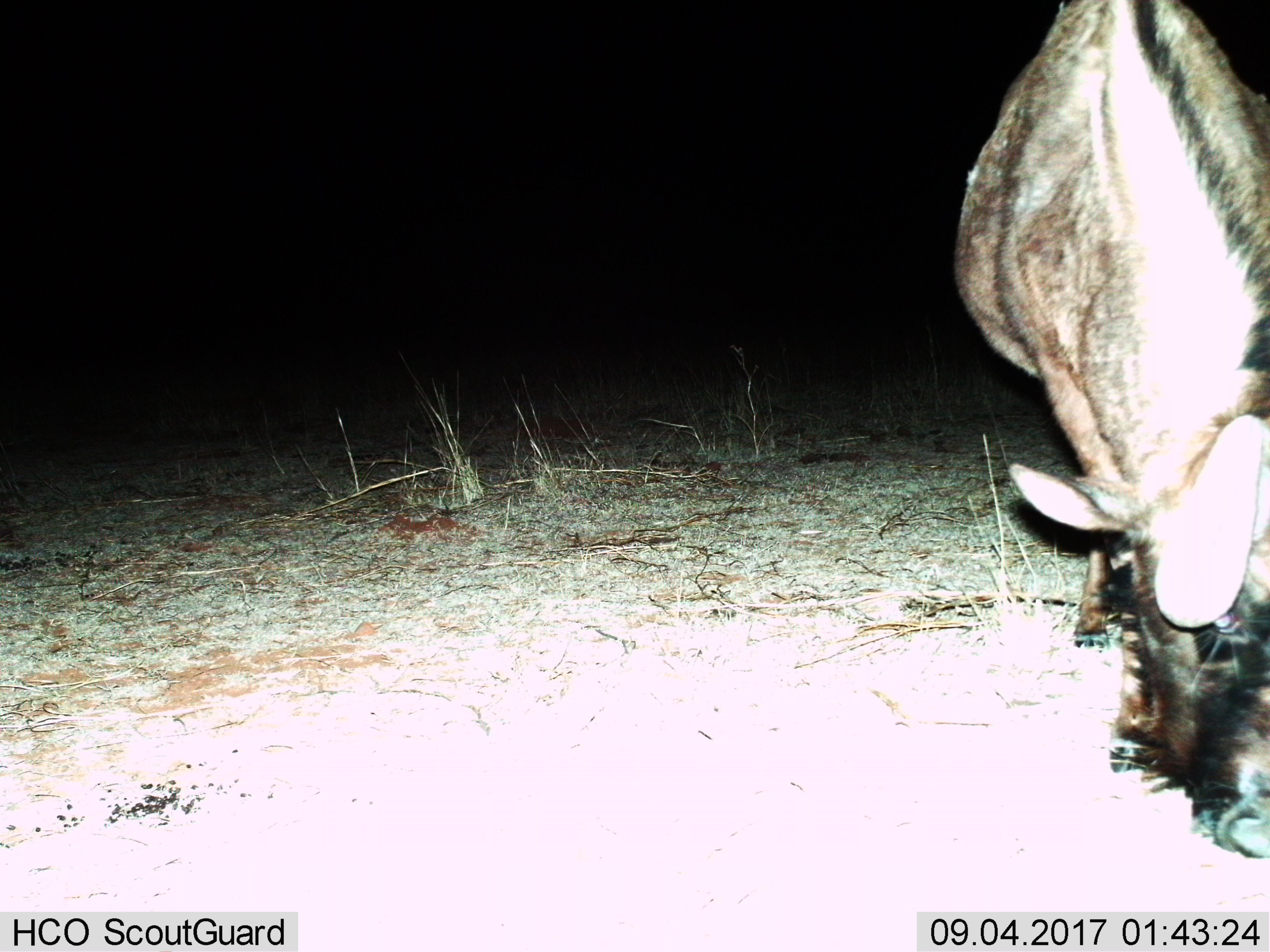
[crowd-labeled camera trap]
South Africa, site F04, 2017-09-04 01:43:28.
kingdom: Animalia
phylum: Chordata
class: Mammalia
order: Artiodactyla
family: Bovidae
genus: Connochaetes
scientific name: Connochaetes gnou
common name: black wildebeest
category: wildebeestblack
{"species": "wildebeestblack (black wildebeest) (Connochaetes gnou)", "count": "1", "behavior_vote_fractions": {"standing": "12%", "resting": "0%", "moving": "12%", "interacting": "0%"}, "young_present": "0%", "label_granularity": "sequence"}